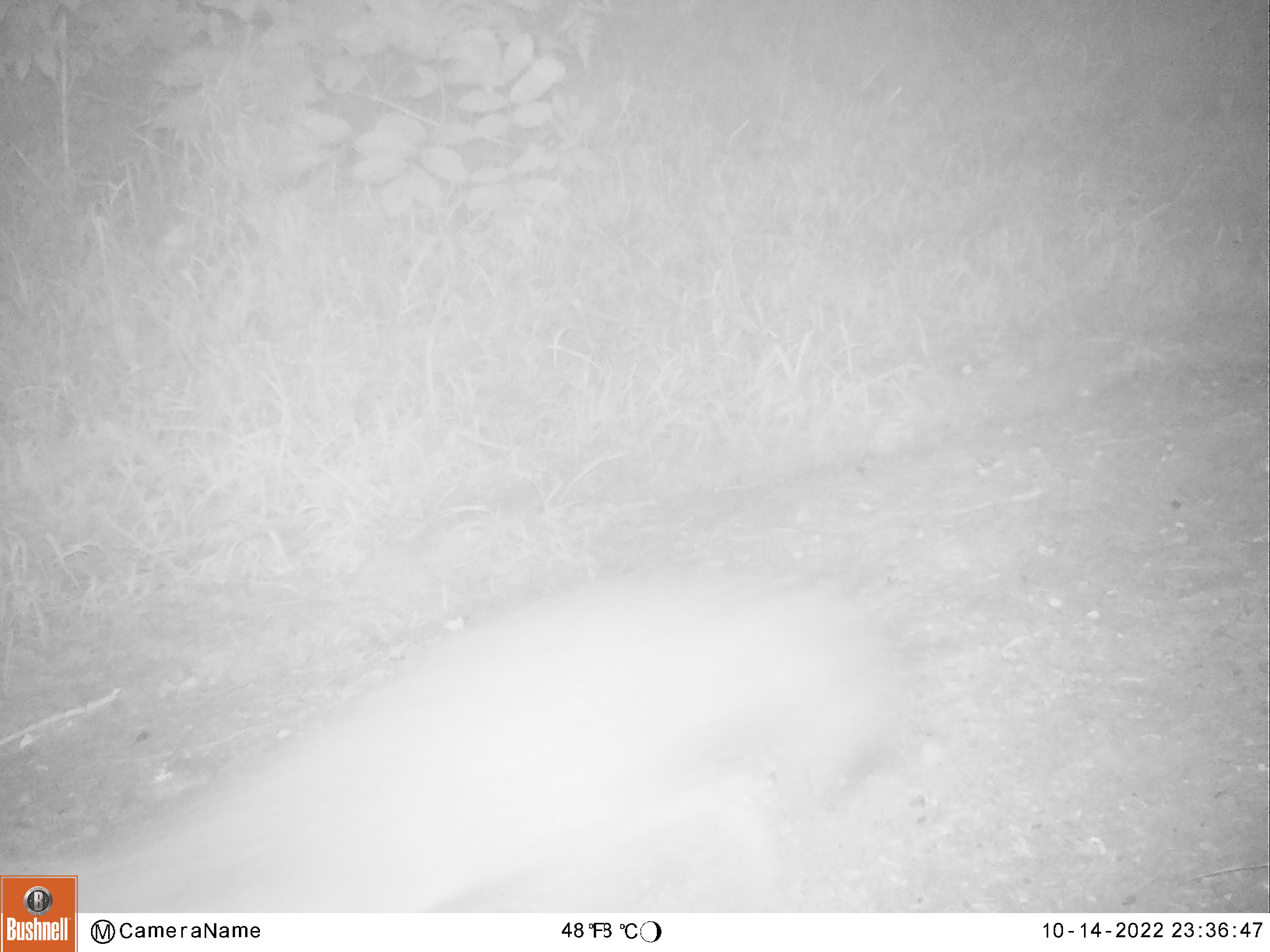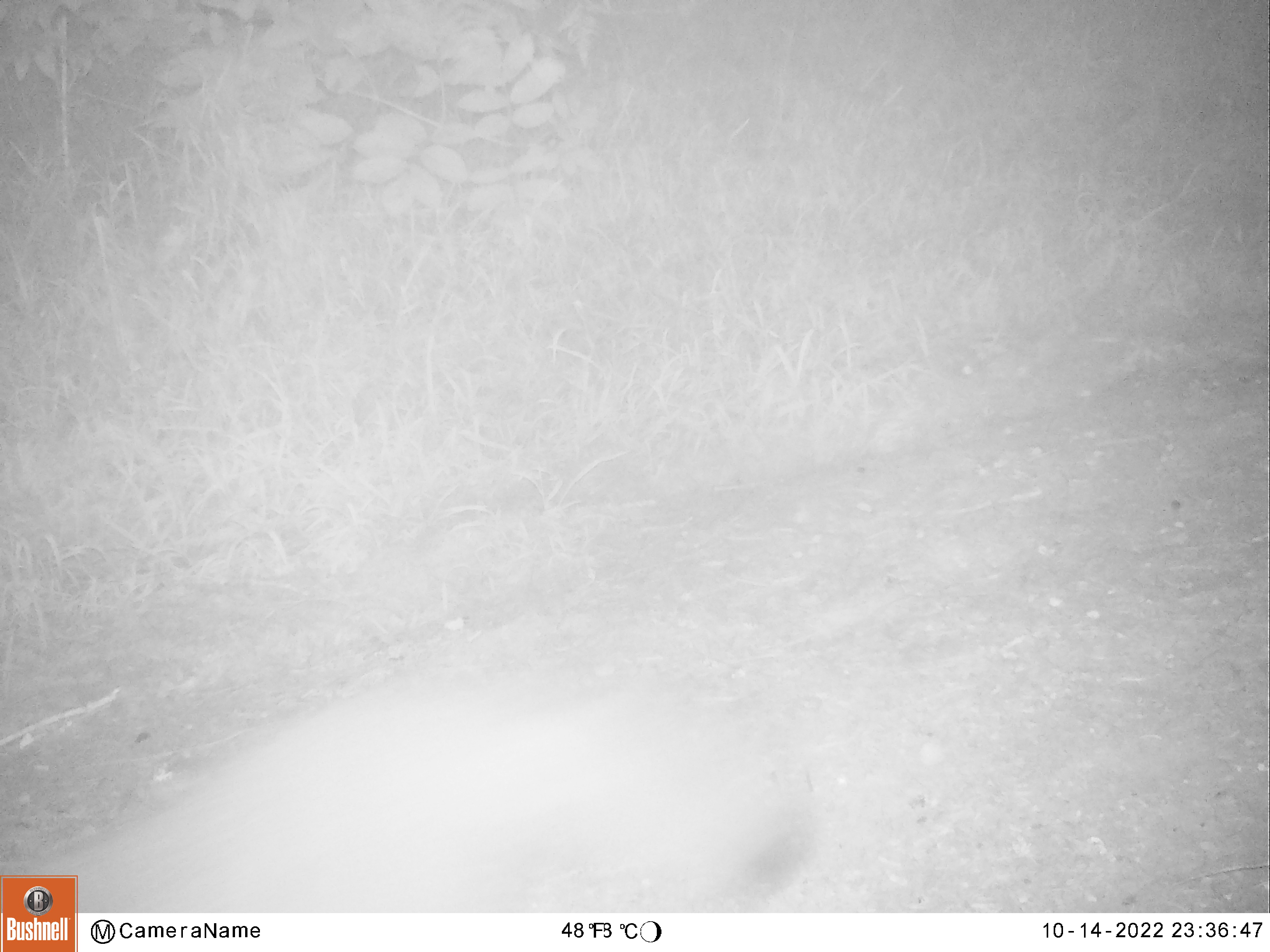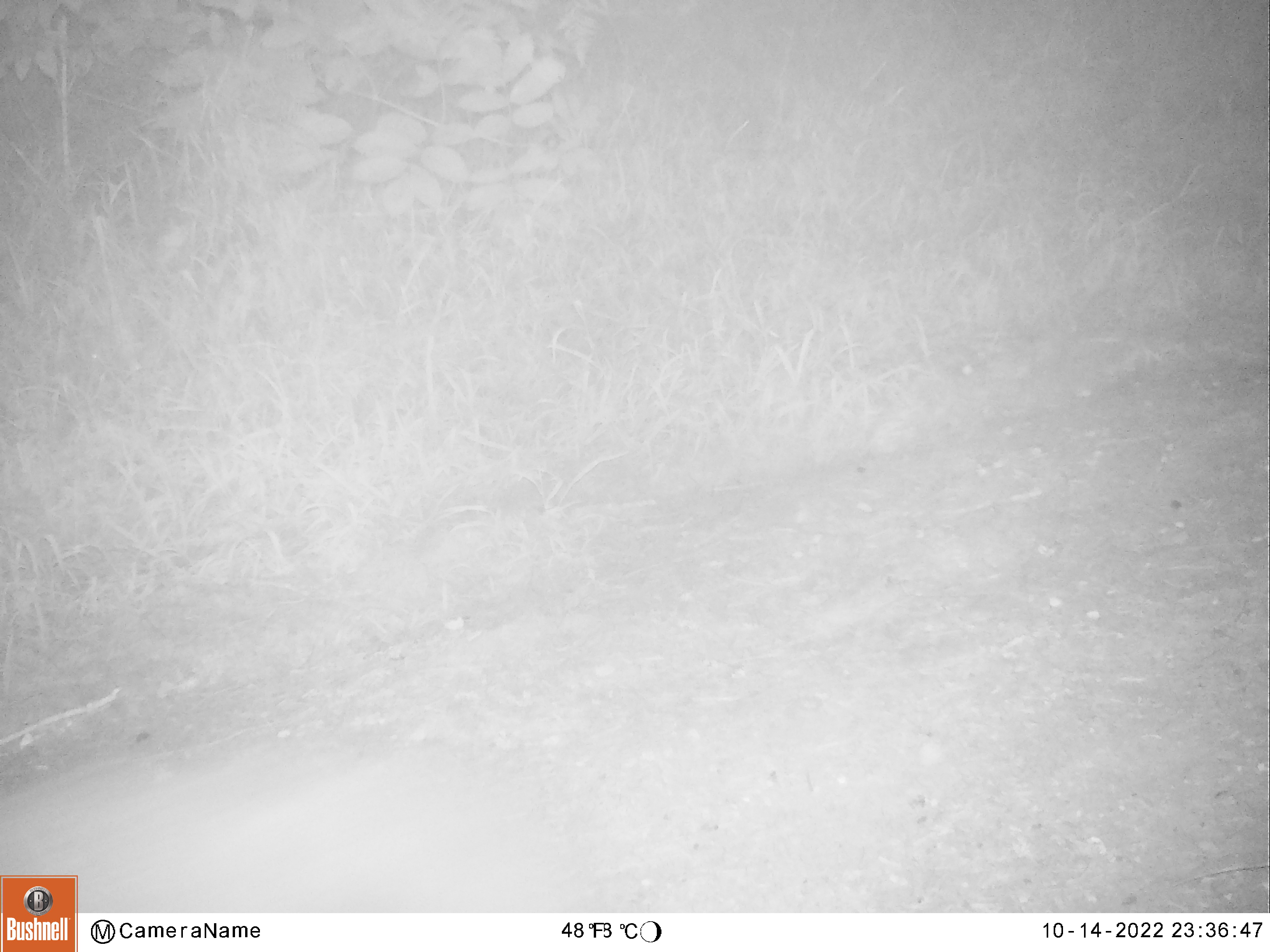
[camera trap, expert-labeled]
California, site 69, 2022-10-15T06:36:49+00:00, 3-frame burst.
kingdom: Animalia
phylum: Chordata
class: Mammalia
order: Carnivora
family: Canidae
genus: Urocyon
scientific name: Urocyon cinereoargenteus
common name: gray fox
Gray fox (Urocyon cinereoargenteus).